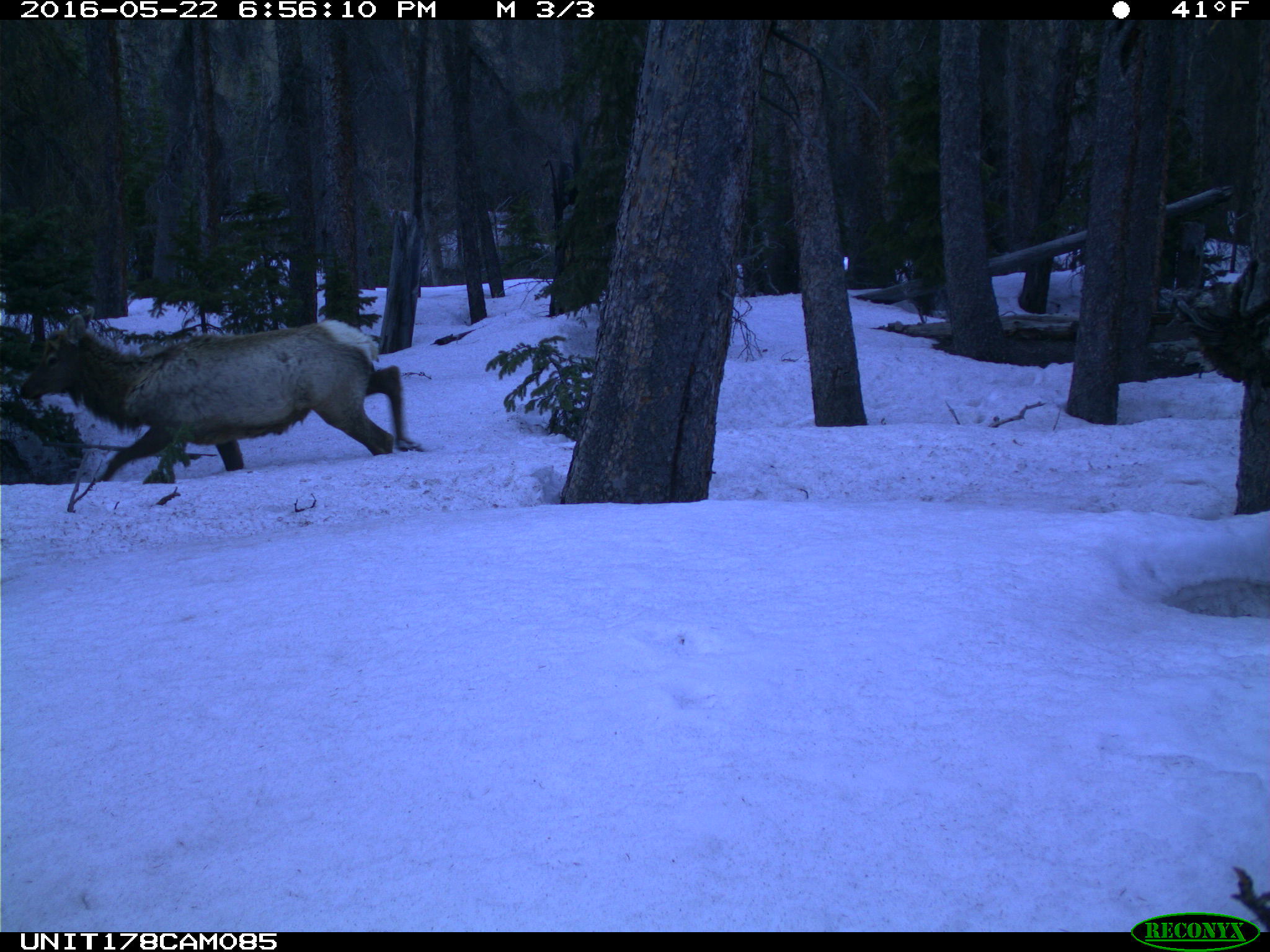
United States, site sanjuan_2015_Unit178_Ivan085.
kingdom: Animalia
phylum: Chordata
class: Mammalia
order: Artiodactyla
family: Cervidae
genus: Cervus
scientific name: Cervus elaphus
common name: red deer